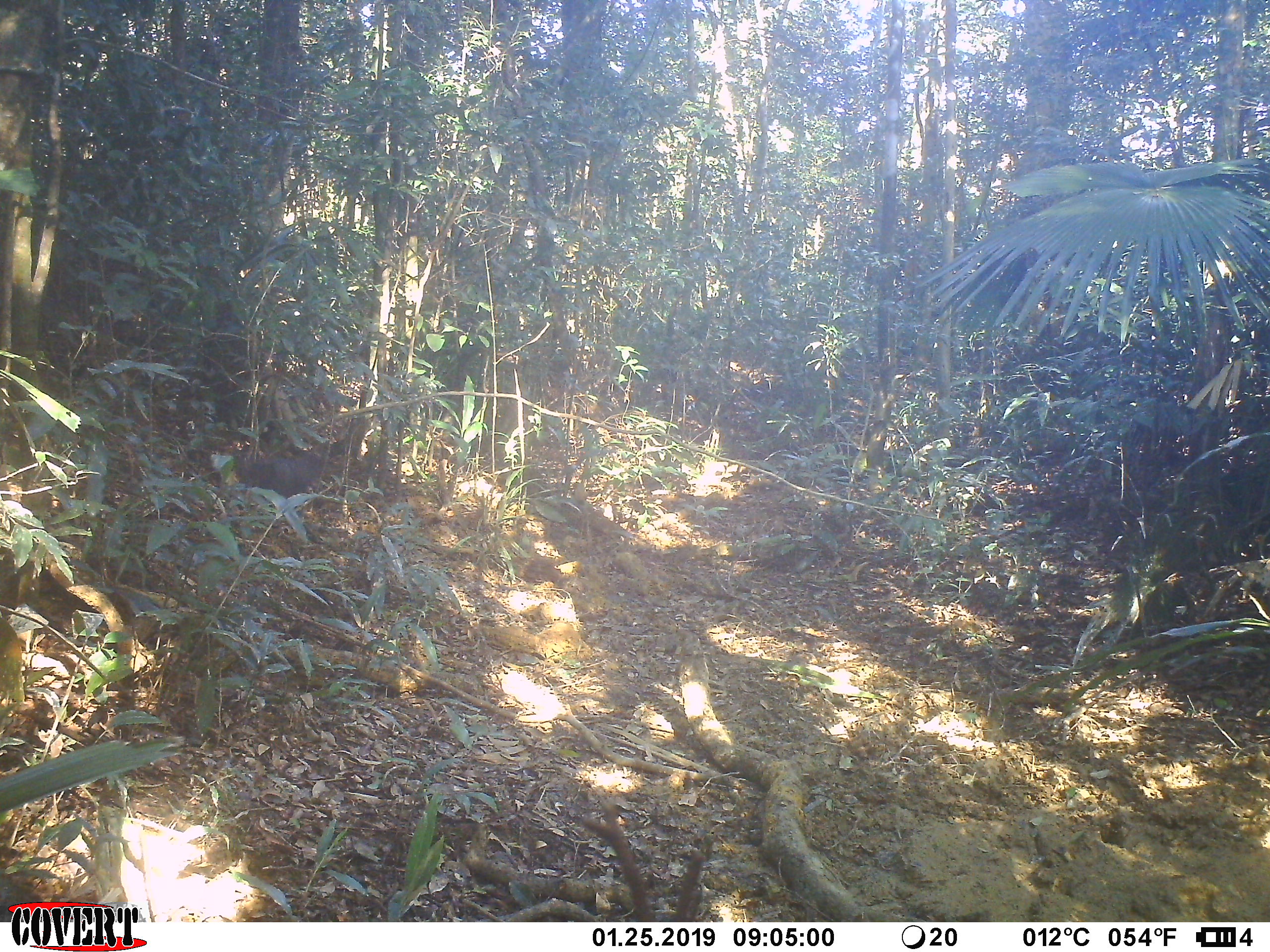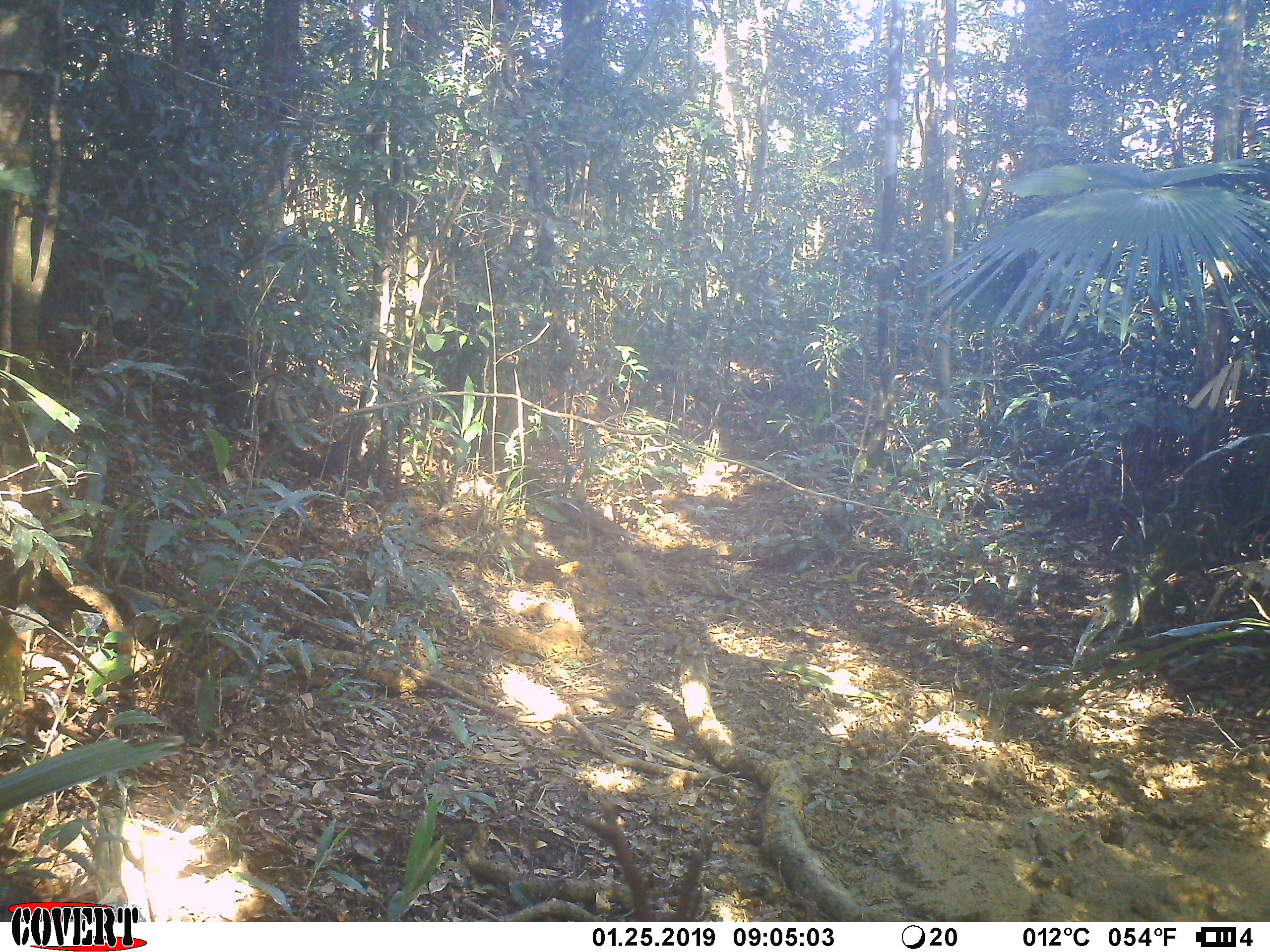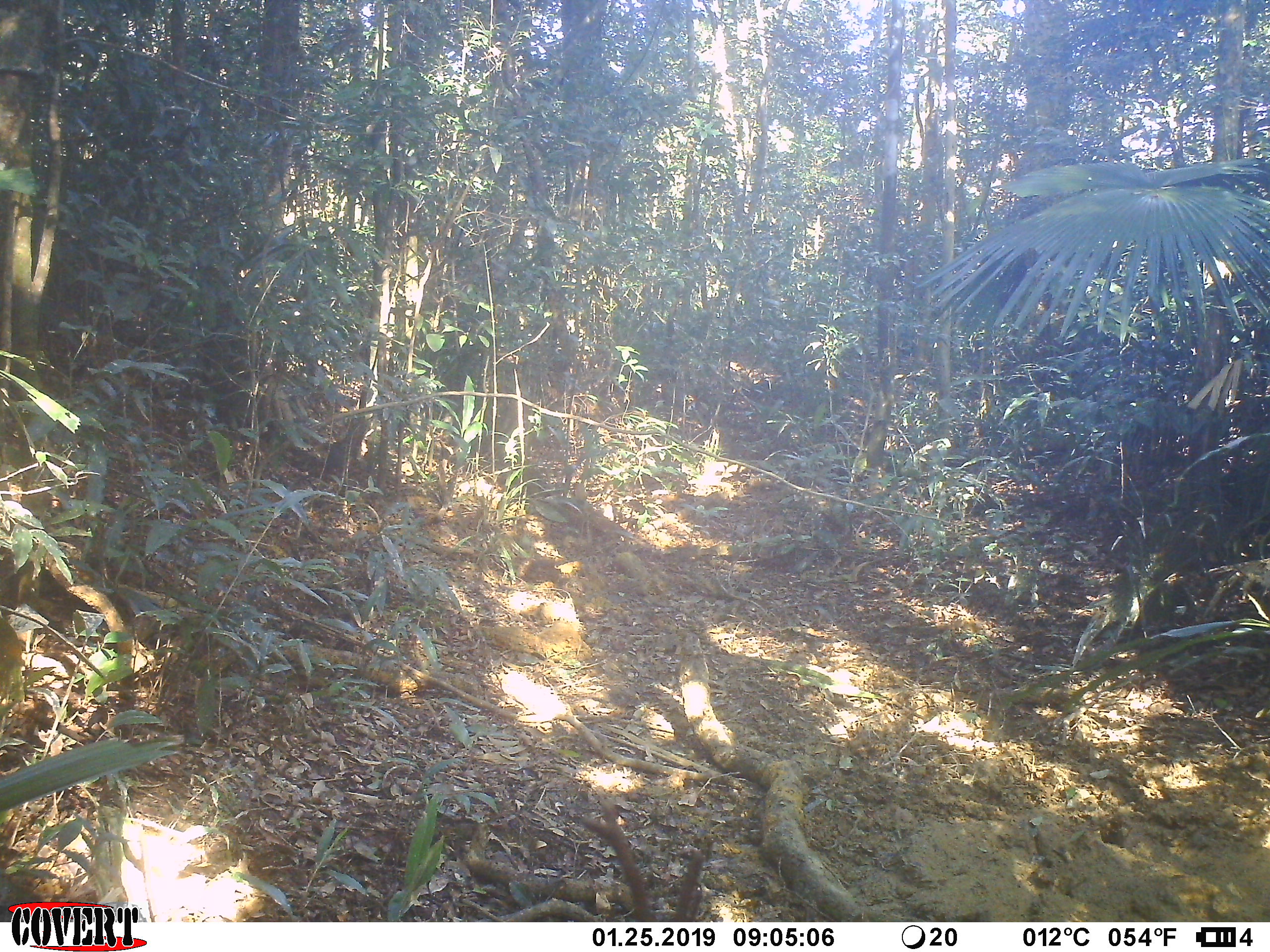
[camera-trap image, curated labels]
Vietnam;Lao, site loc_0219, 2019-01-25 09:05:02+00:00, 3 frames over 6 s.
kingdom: Animalia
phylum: Chordata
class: Aves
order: Galliformes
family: Phasianidae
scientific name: Phasianidae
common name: pheasant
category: unidentified pheasant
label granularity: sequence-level